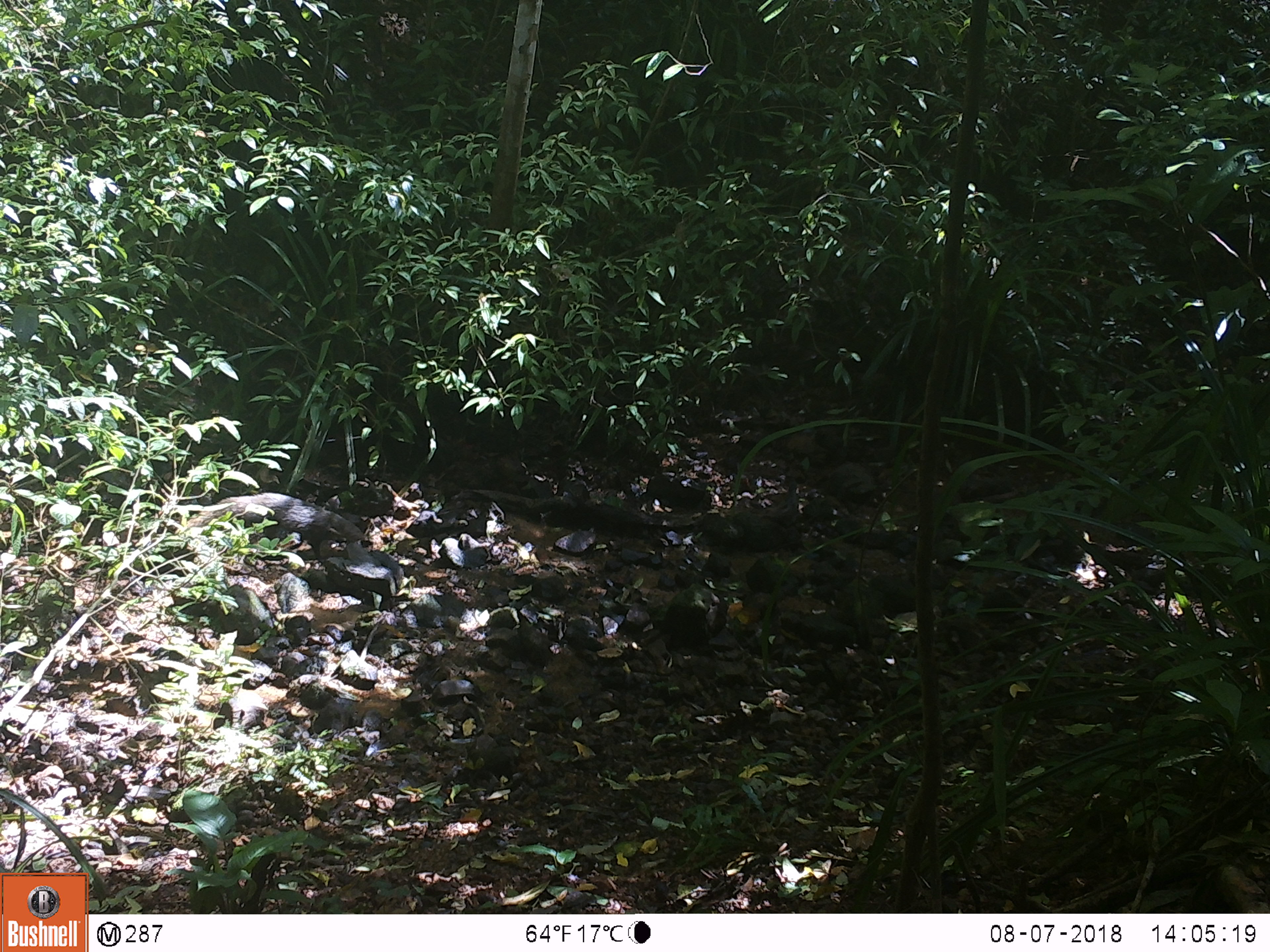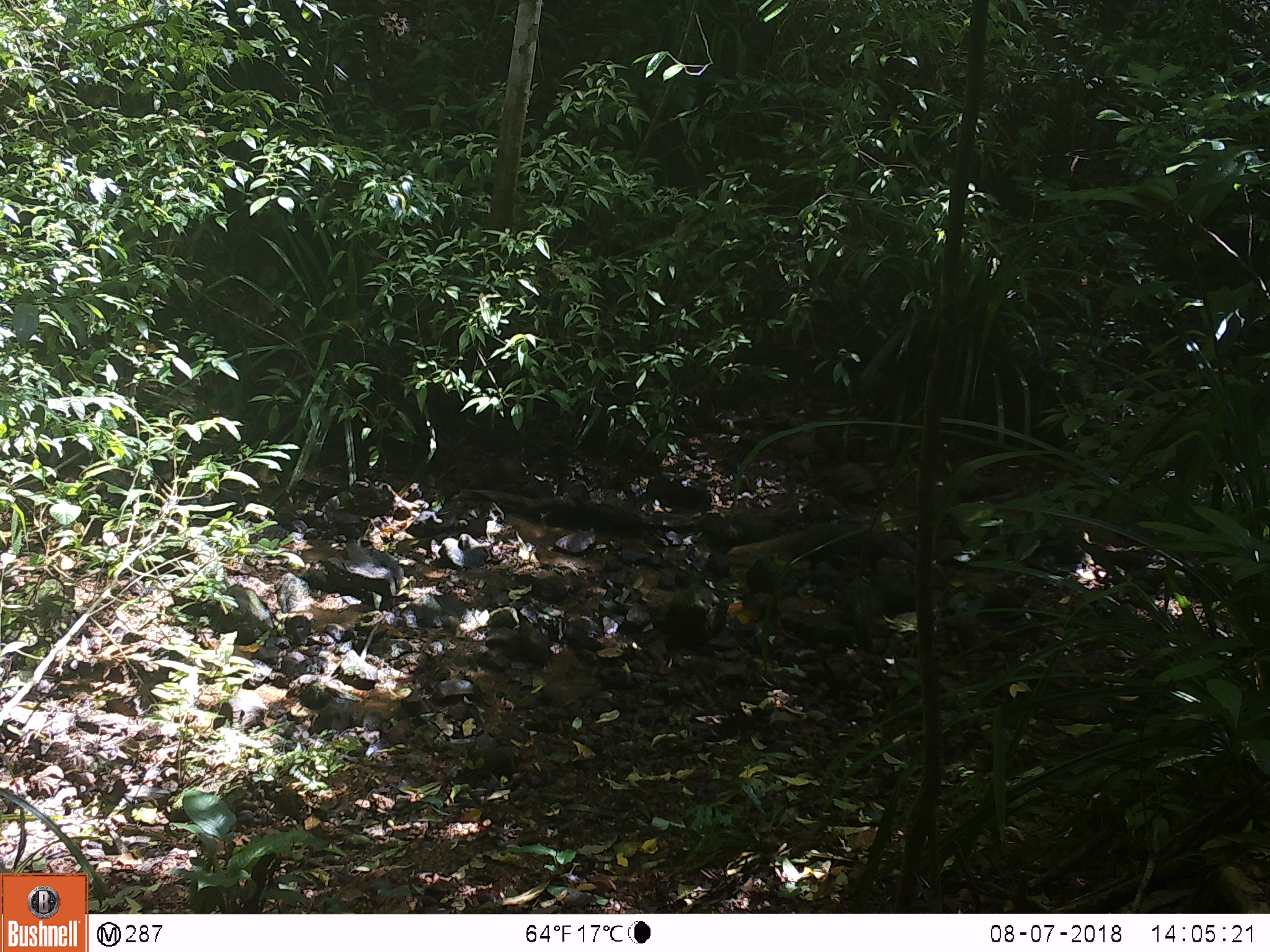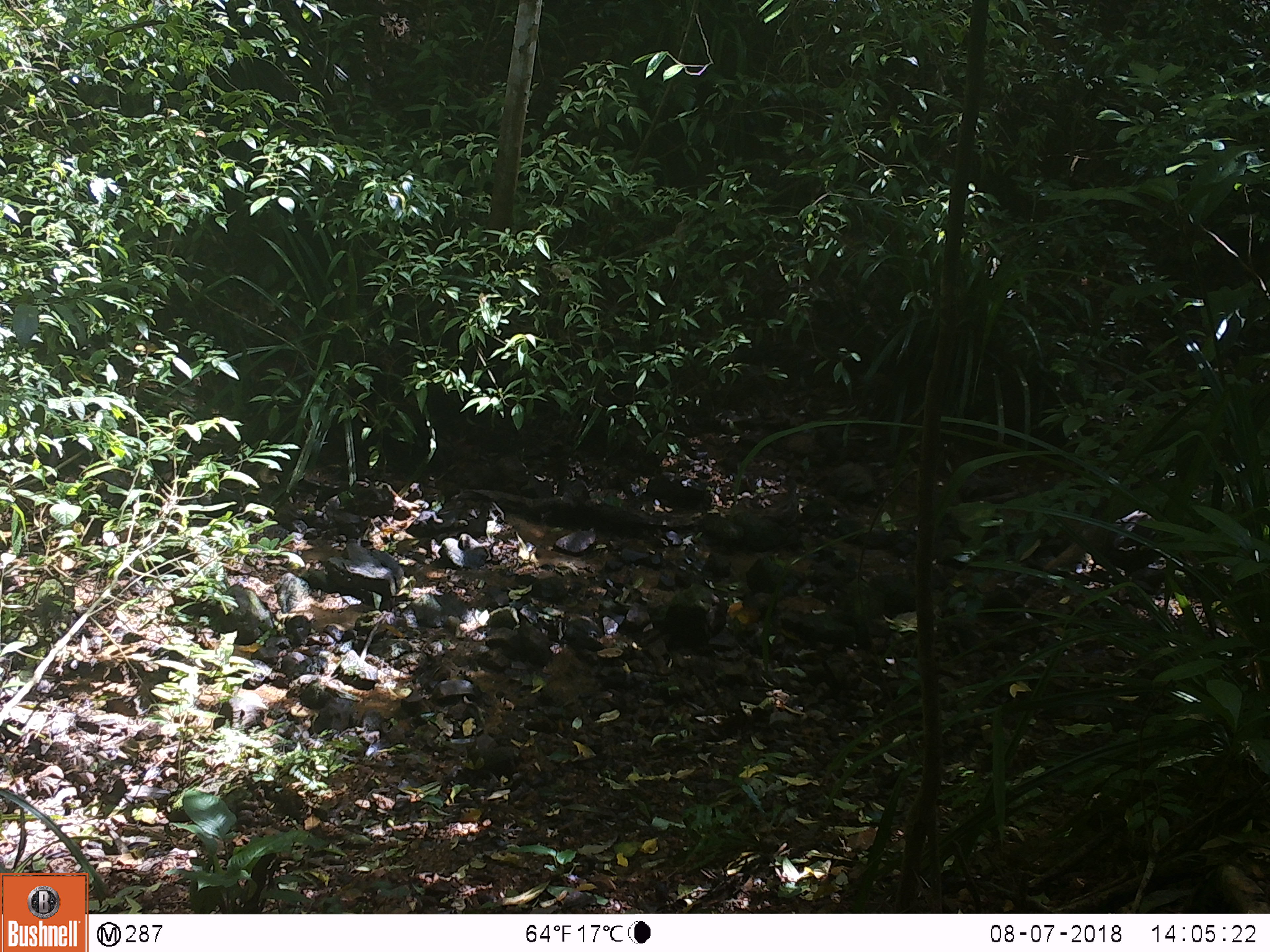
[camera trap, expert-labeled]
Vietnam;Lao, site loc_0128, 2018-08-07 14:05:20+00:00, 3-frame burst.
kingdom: Animalia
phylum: Chordata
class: Mammalia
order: Carnivora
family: Herpestidae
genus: Urva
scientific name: Urva urva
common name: crab-eating mongoose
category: crab eating mongoose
Crab eating mongoose (crab-eating mongoose) (Urva urva). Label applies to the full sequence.